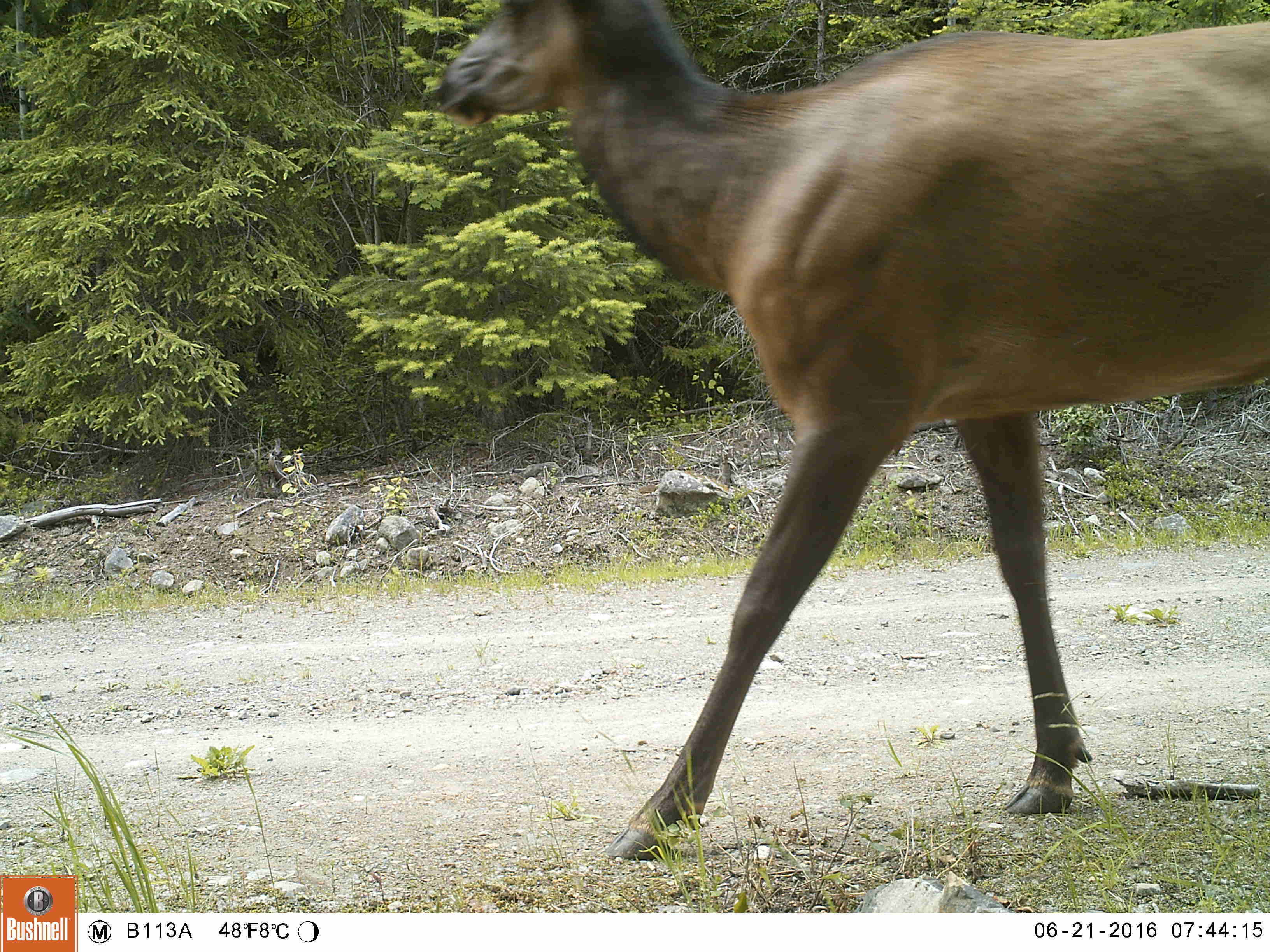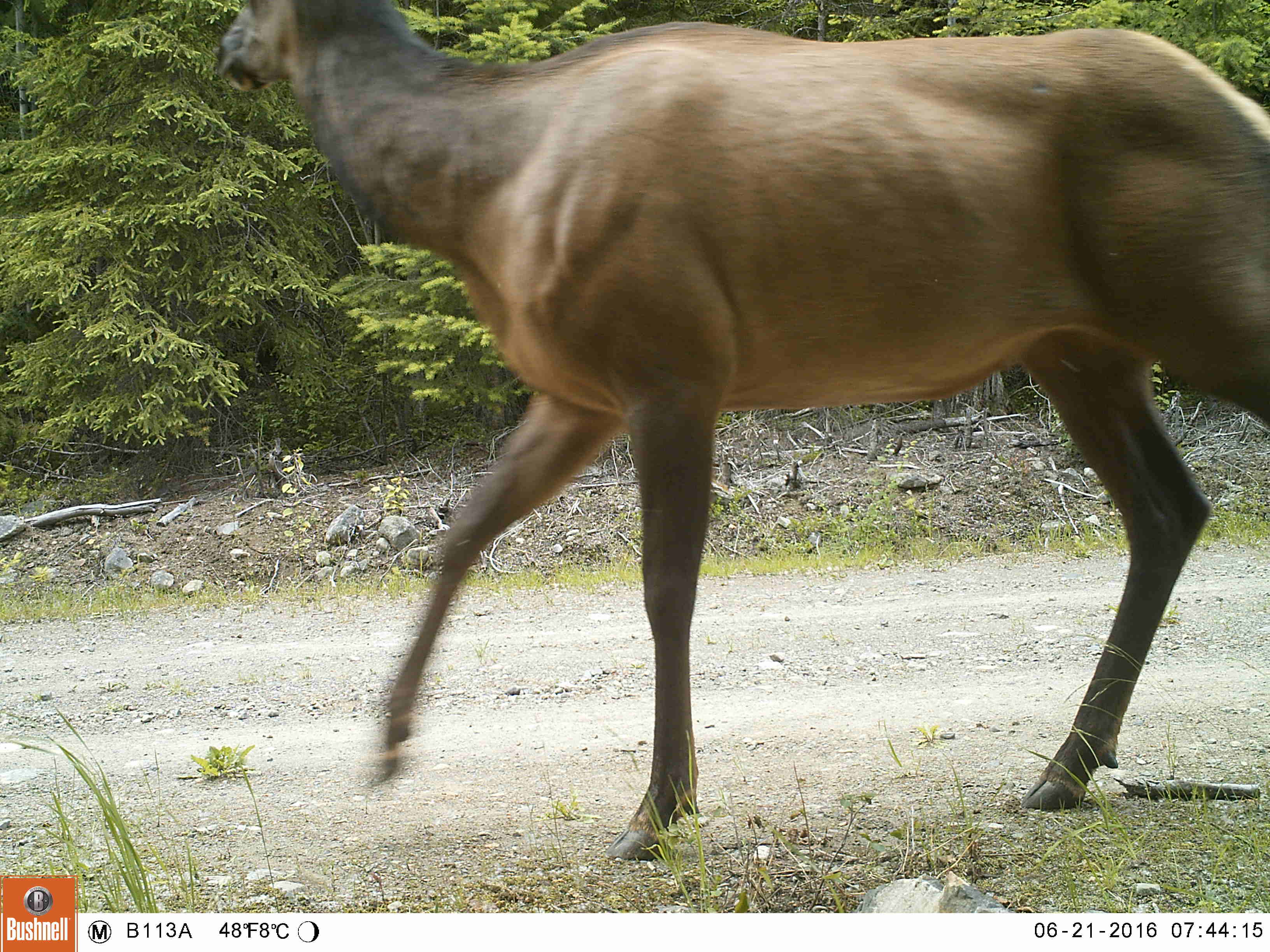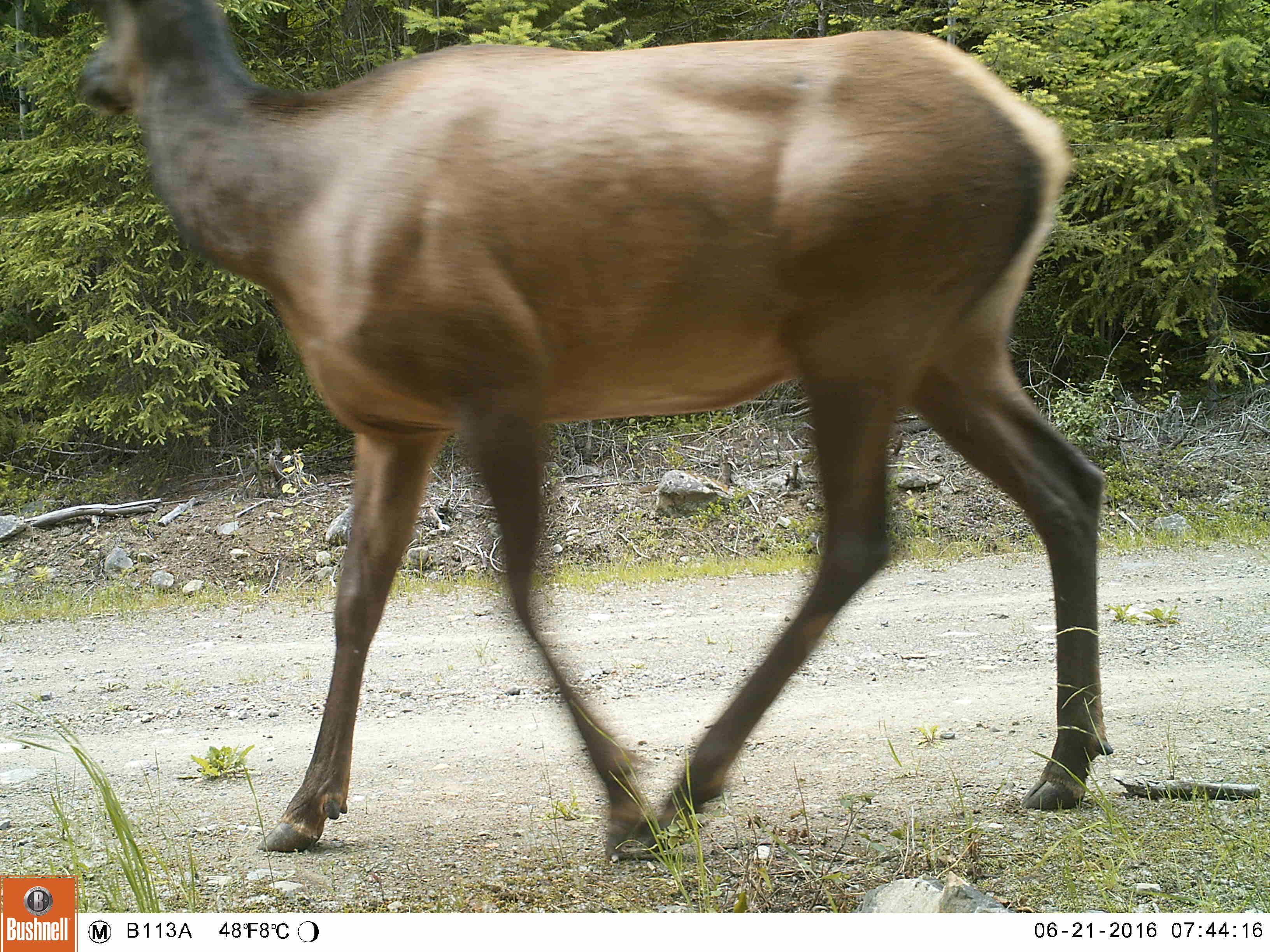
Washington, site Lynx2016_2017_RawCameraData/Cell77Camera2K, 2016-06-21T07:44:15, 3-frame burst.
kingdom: Animalia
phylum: Chordata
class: Mammalia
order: Artiodactyla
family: Cervidae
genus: Cervus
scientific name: Cervus canadensis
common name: elk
Cervus canadensis (elk). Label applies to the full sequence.